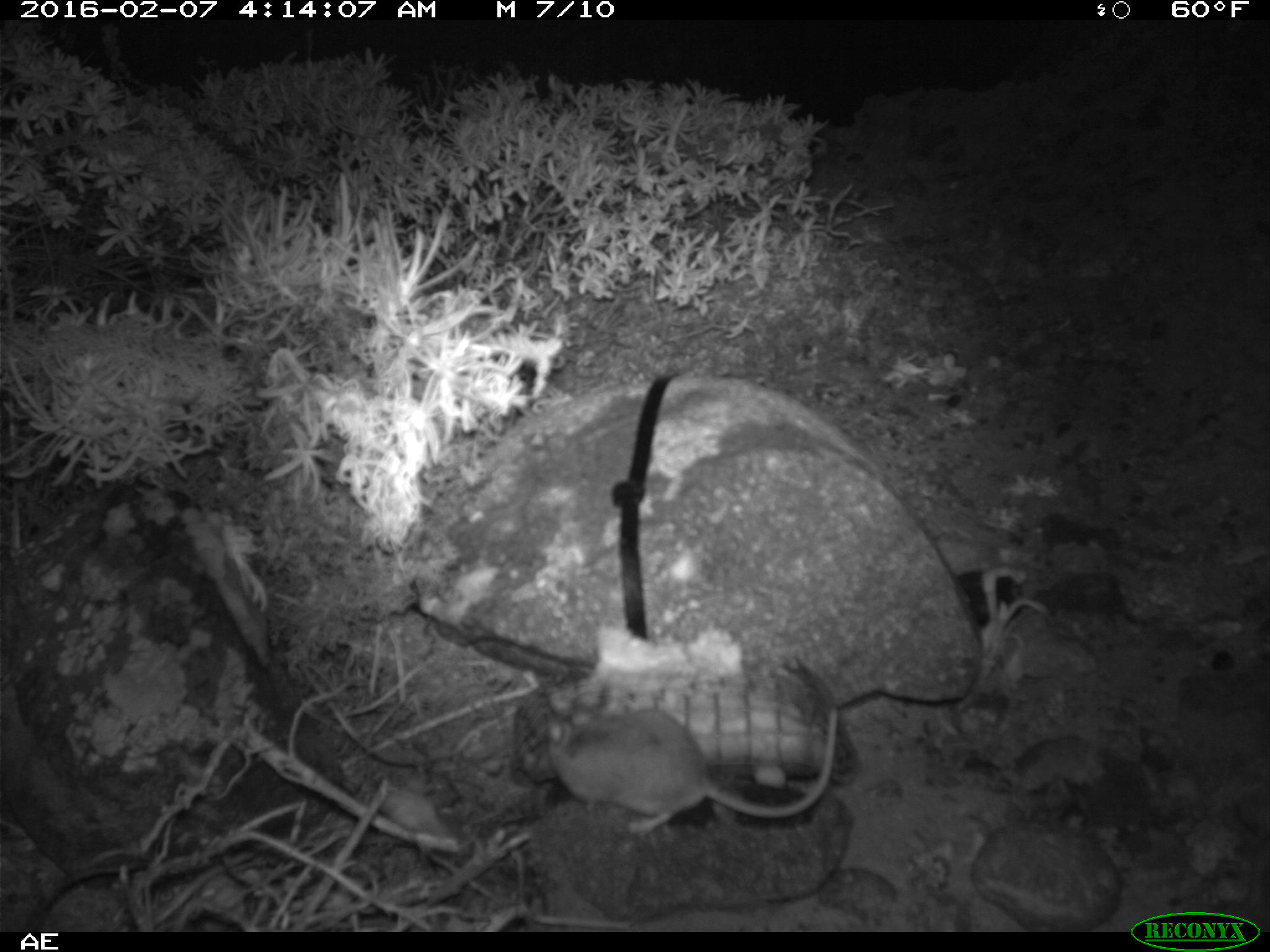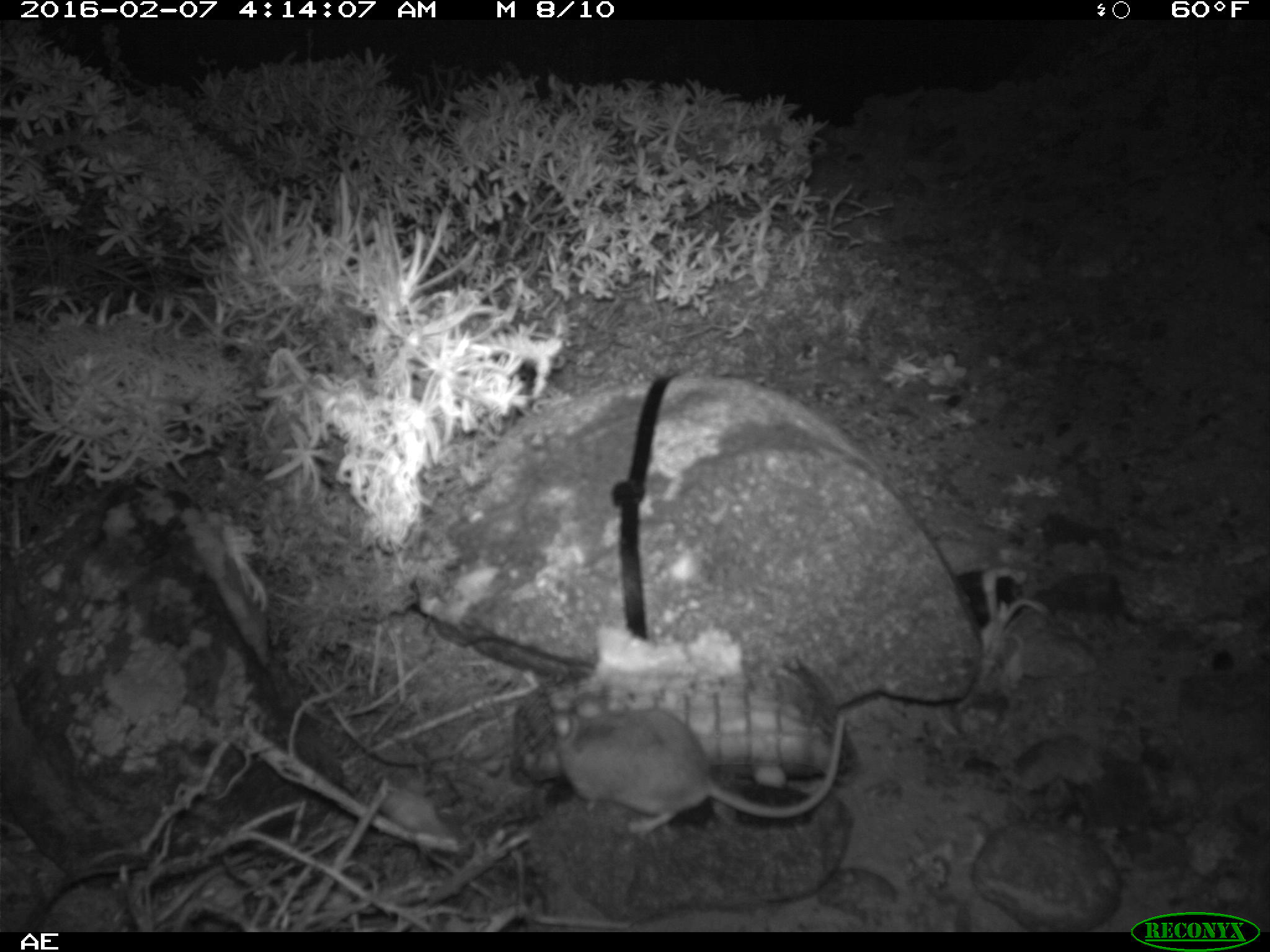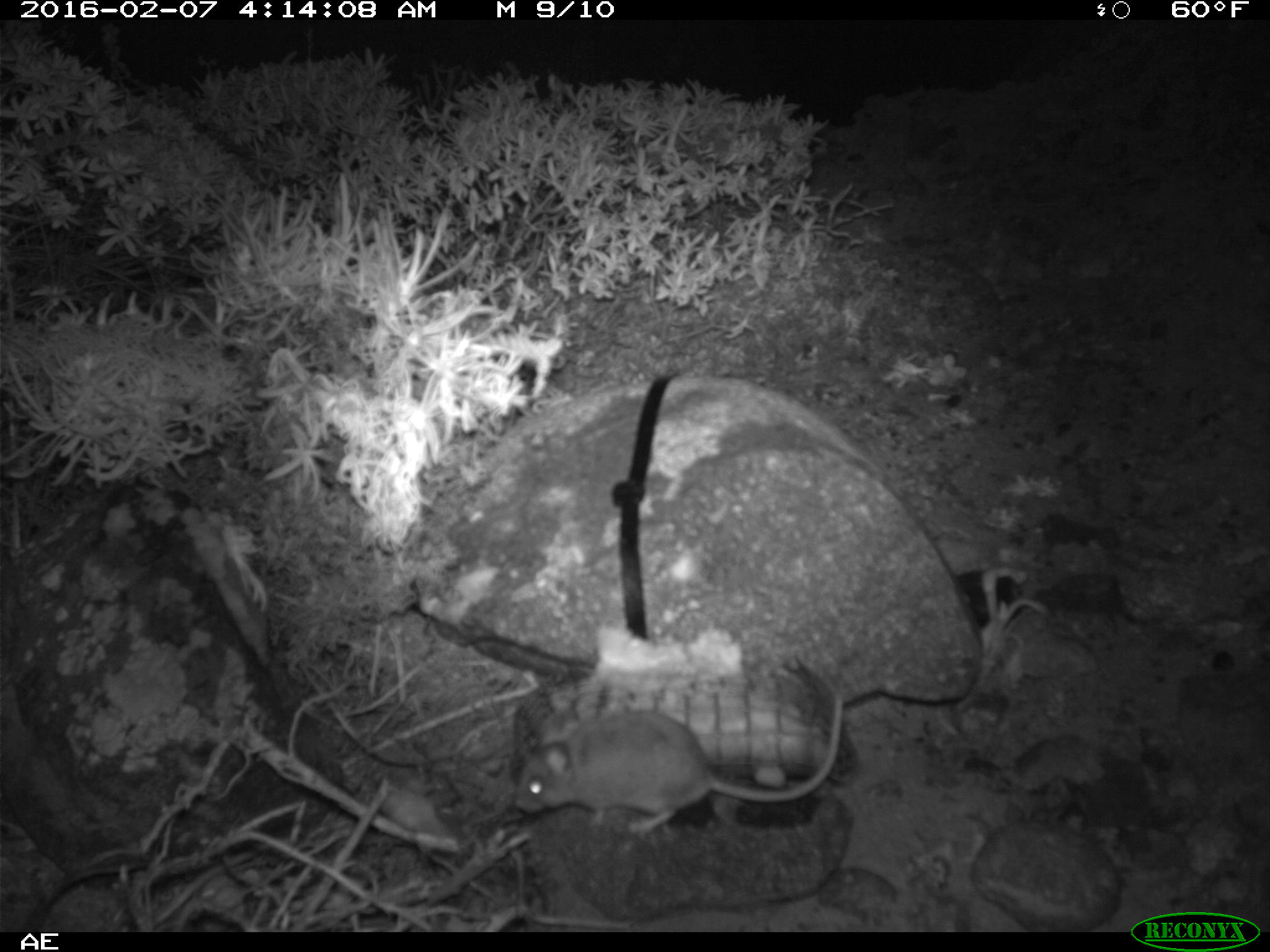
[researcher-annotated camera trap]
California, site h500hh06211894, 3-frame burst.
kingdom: Animalia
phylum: Chordata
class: Mammalia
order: Rodentia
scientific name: Rodentia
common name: rodent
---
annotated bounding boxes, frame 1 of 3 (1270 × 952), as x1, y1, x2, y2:
rodent: 543, 686, 840, 842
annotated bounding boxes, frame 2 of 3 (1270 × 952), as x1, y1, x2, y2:
rodent: 553, 695, 846, 837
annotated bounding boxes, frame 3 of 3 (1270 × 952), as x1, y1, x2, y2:
rodent: 515, 694, 843, 834